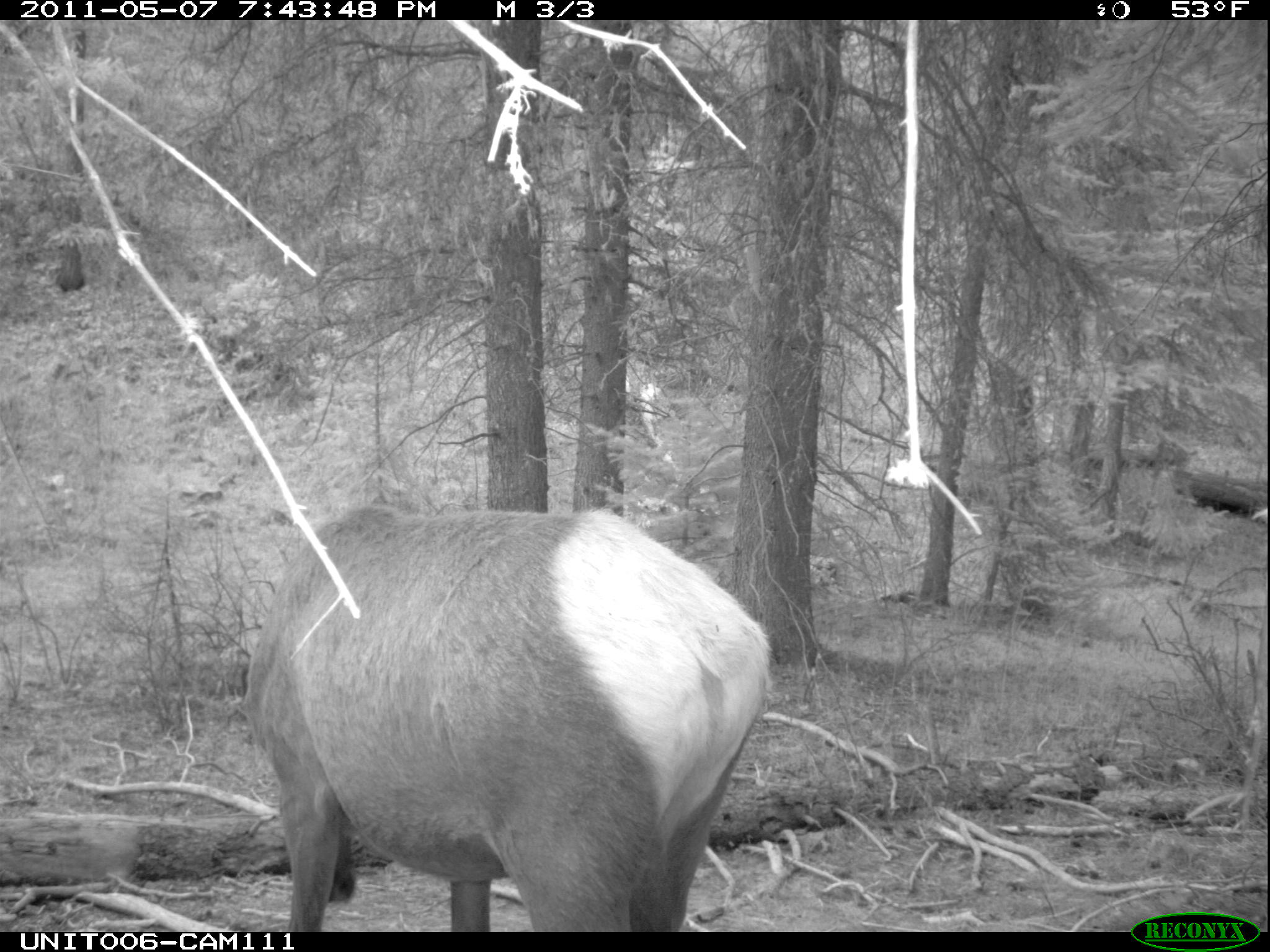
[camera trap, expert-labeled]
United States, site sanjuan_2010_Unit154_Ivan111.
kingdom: Animalia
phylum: Chordata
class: Mammalia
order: Artiodactyla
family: Cervidae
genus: Cervus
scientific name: Cervus elaphus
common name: red deer